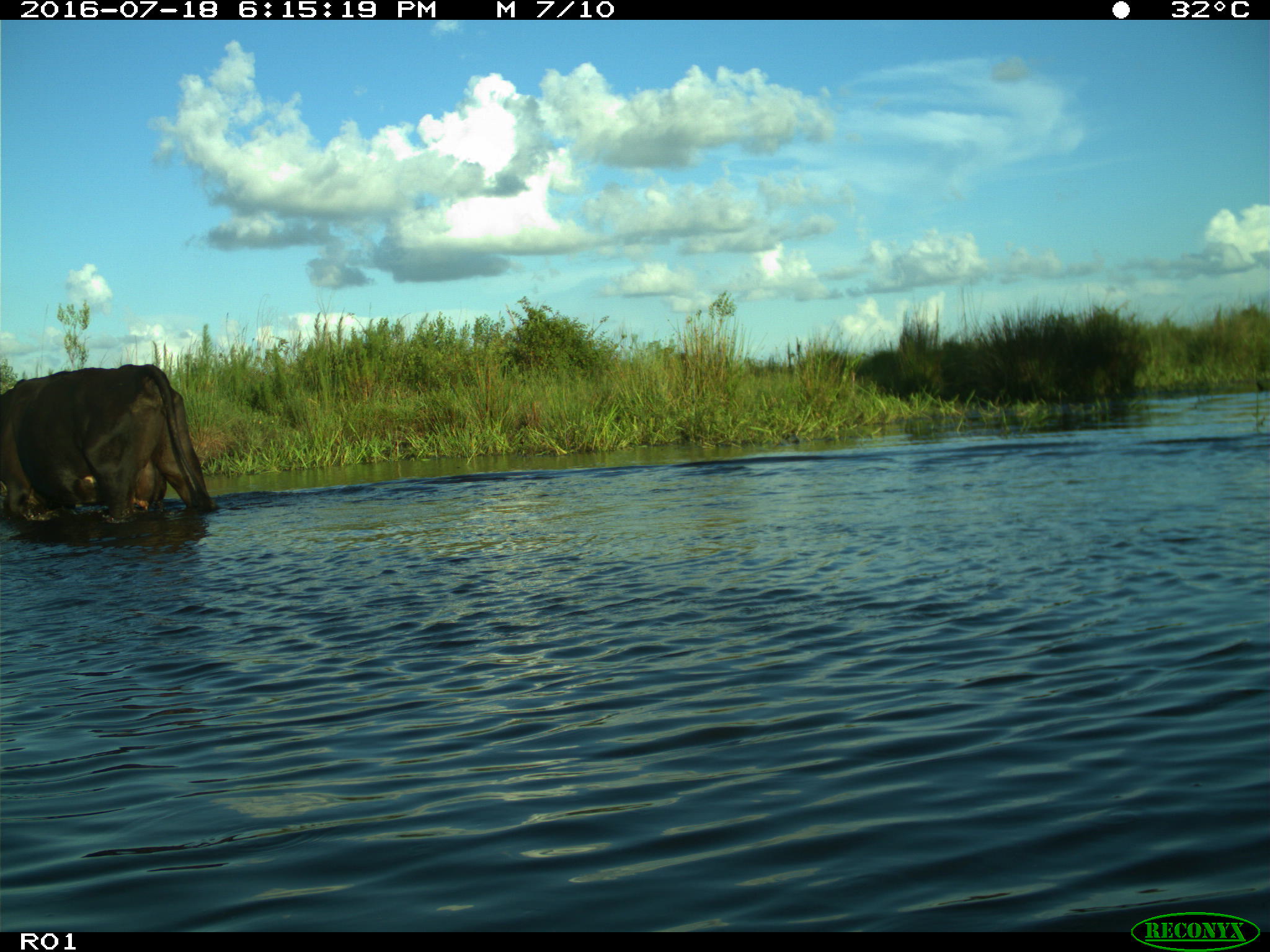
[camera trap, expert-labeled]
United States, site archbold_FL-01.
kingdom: Animalia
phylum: Chordata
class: Mammalia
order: Artiodactyla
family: Bovidae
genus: Bos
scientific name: Bos taurus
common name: domestic cow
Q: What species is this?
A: Bos taurus (domestic cow).